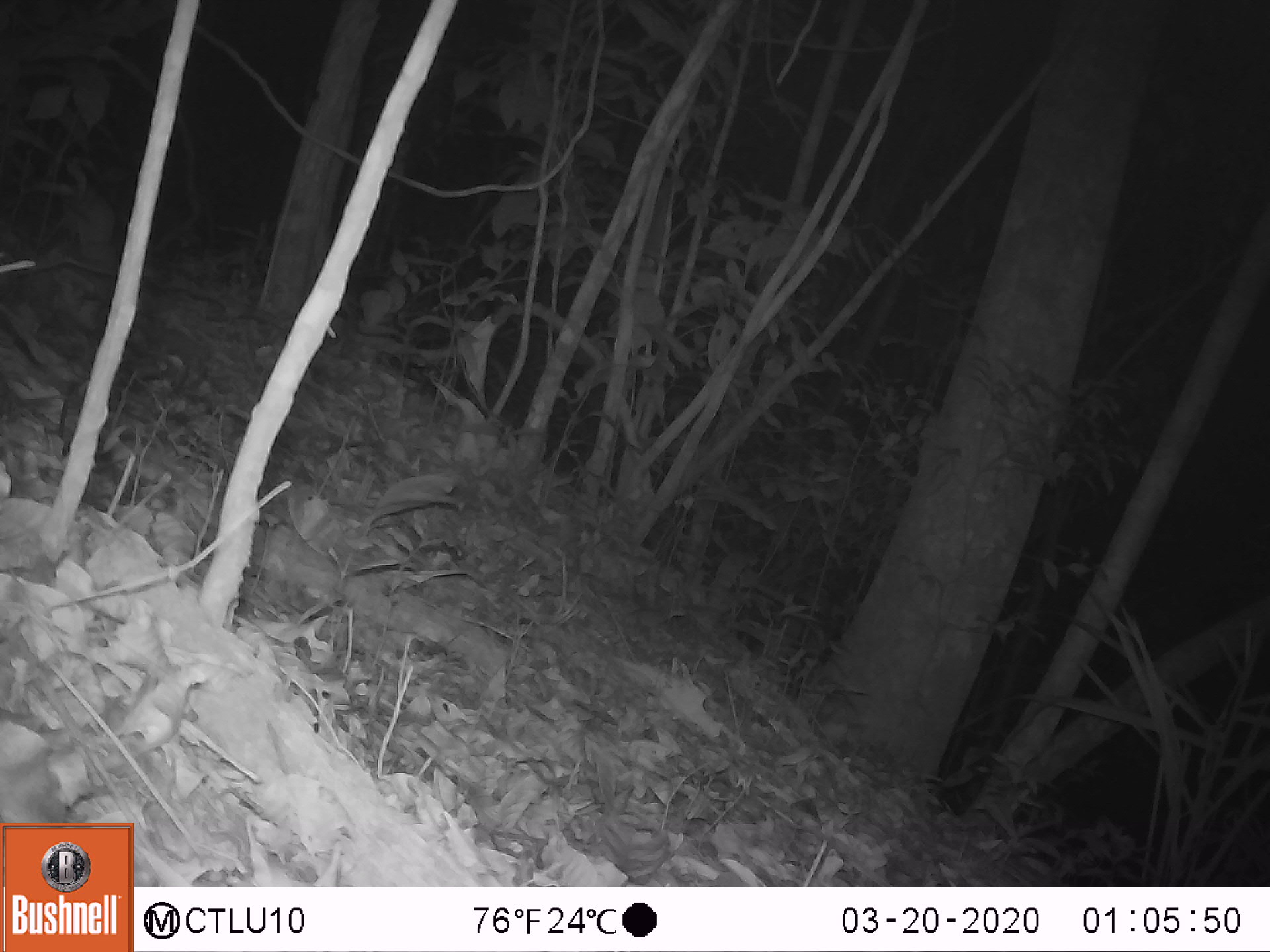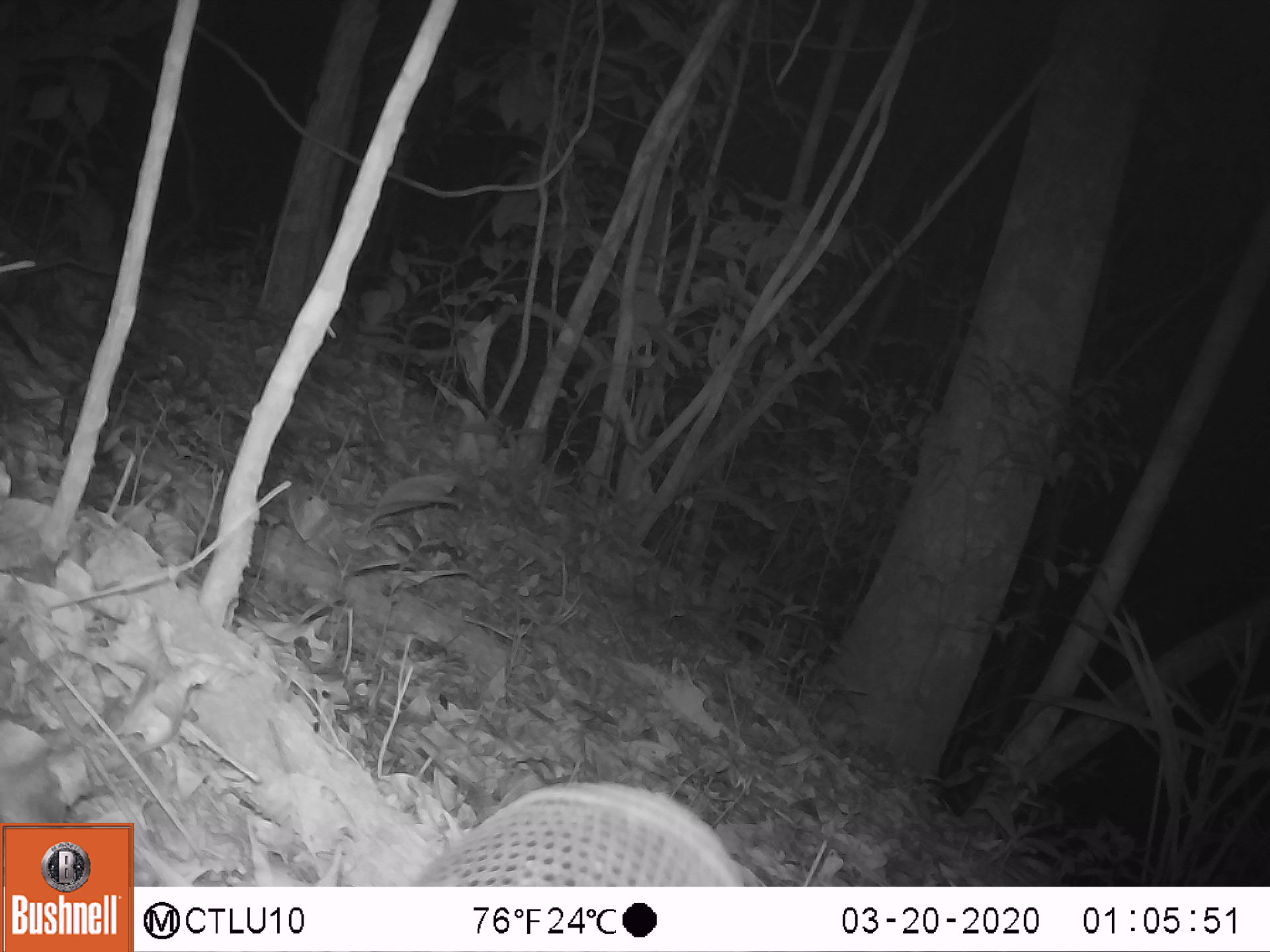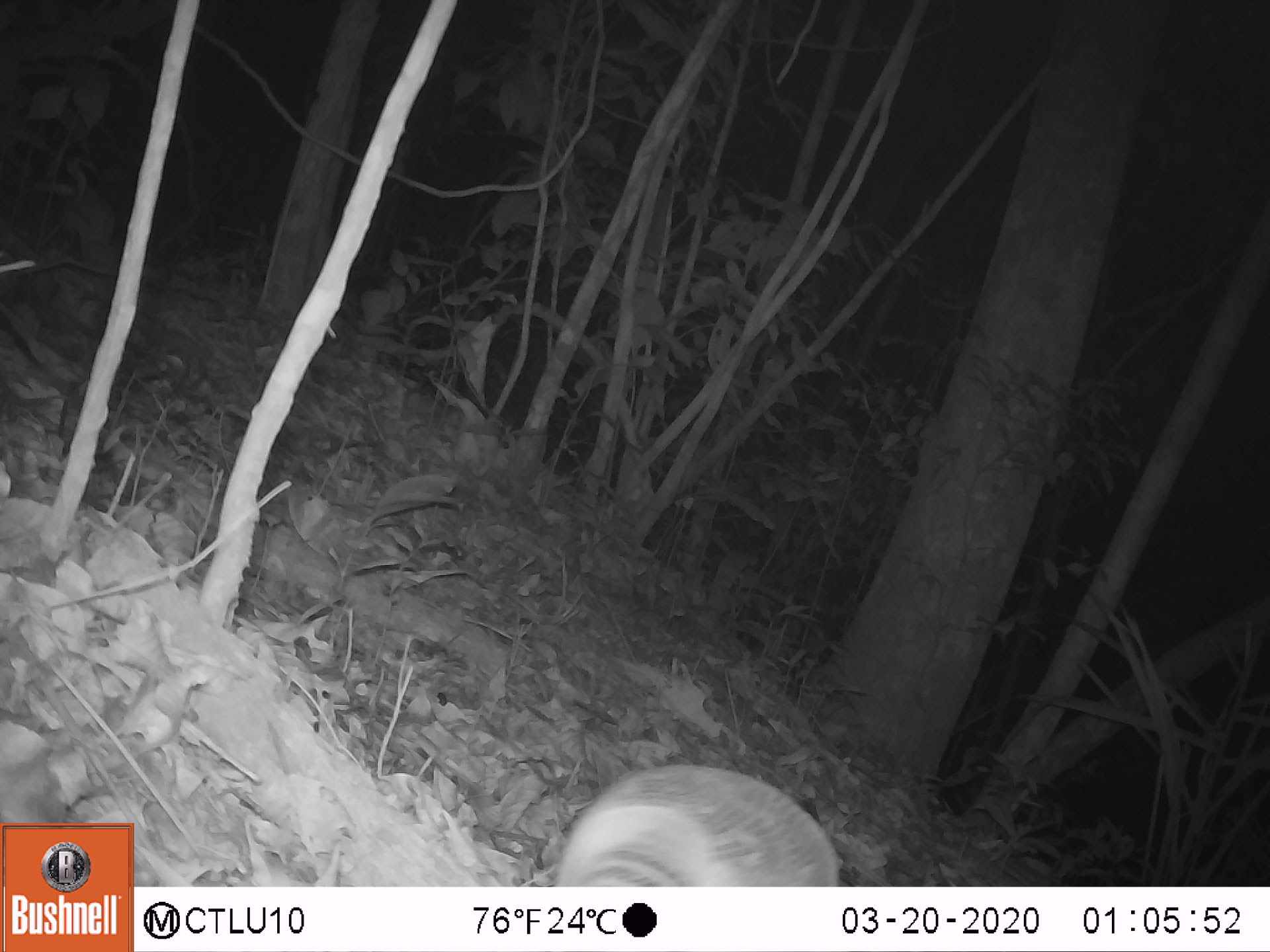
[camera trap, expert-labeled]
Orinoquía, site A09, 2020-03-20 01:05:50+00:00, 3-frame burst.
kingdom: Animalia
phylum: Chordata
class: Mammalia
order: Cingulata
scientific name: Cingulata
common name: armadillo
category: unknown armadillo